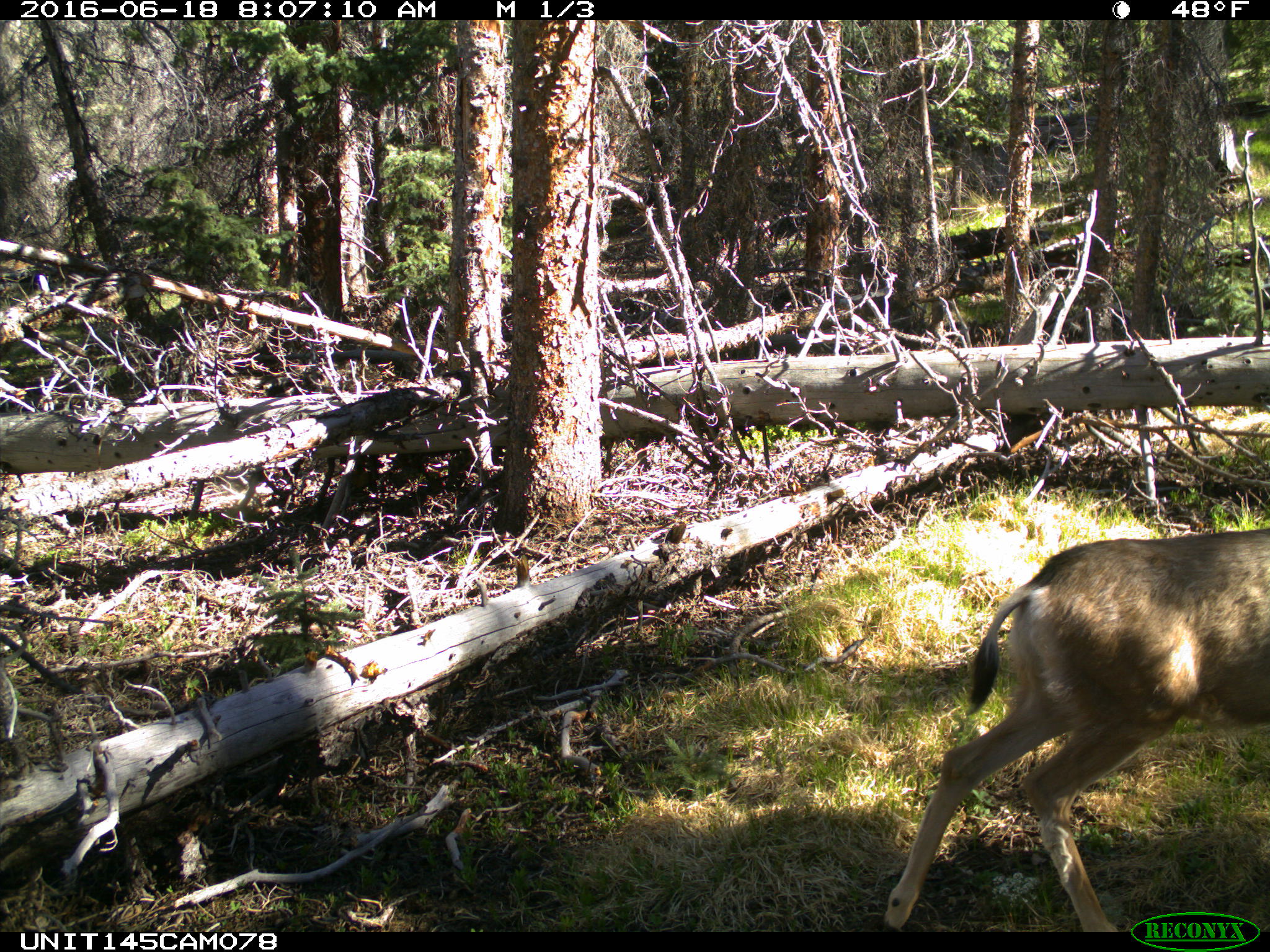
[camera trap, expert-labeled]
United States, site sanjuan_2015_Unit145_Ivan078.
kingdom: Animalia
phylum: Chordata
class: Mammalia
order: Artiodactyla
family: Cervidae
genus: Odocoileus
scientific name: Odocoileus hemionus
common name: mule deer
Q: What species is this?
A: Odocoileus hemionus (mule deer).